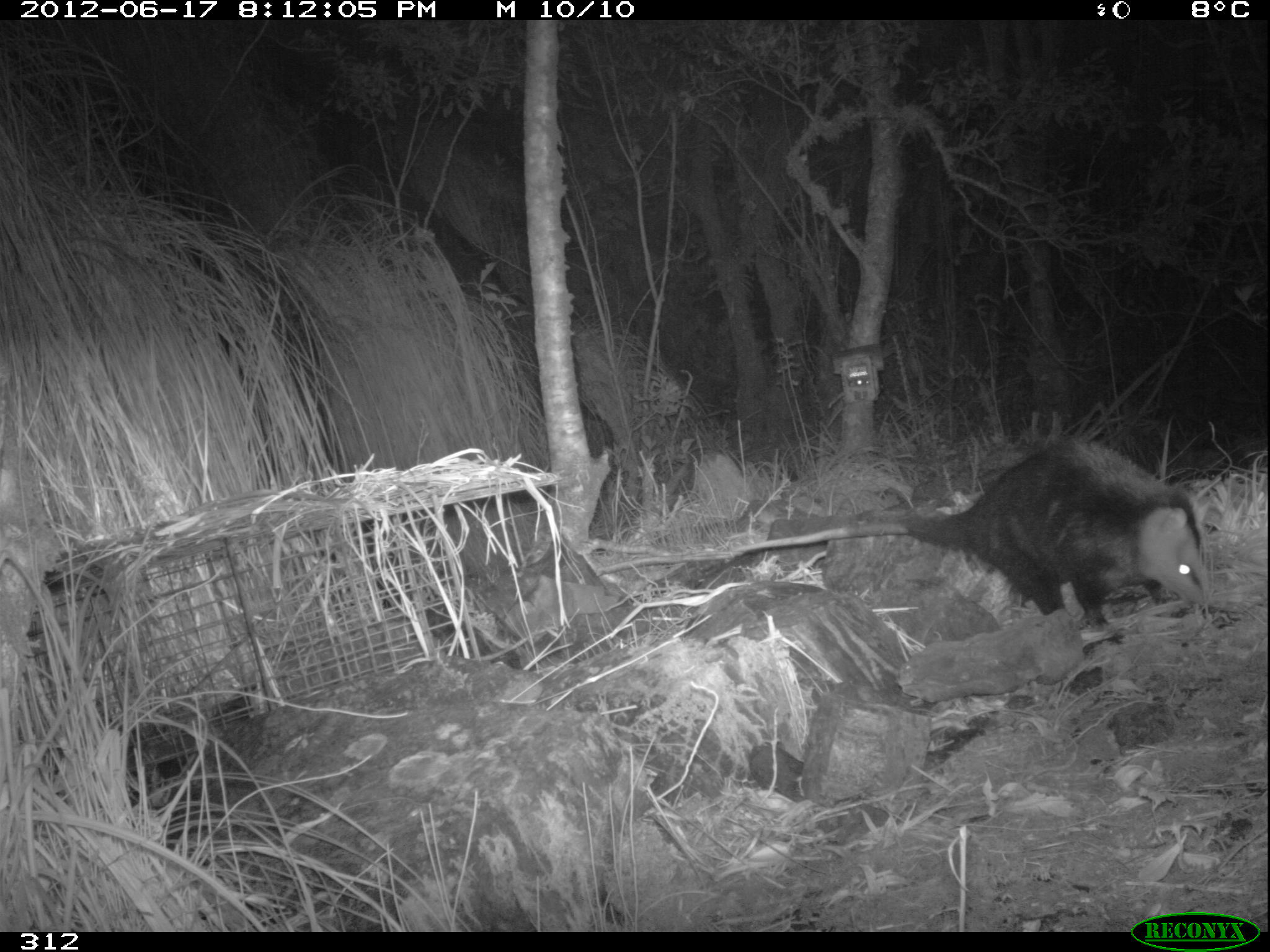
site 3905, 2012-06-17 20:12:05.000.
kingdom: Animalia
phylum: Chordata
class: Mammalia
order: Didelphimorphia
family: Didelphidae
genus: Didelphis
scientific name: Didelphis pernigra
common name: andean white-eared opossum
Didelphis pernigra (andean white-eared opossum).